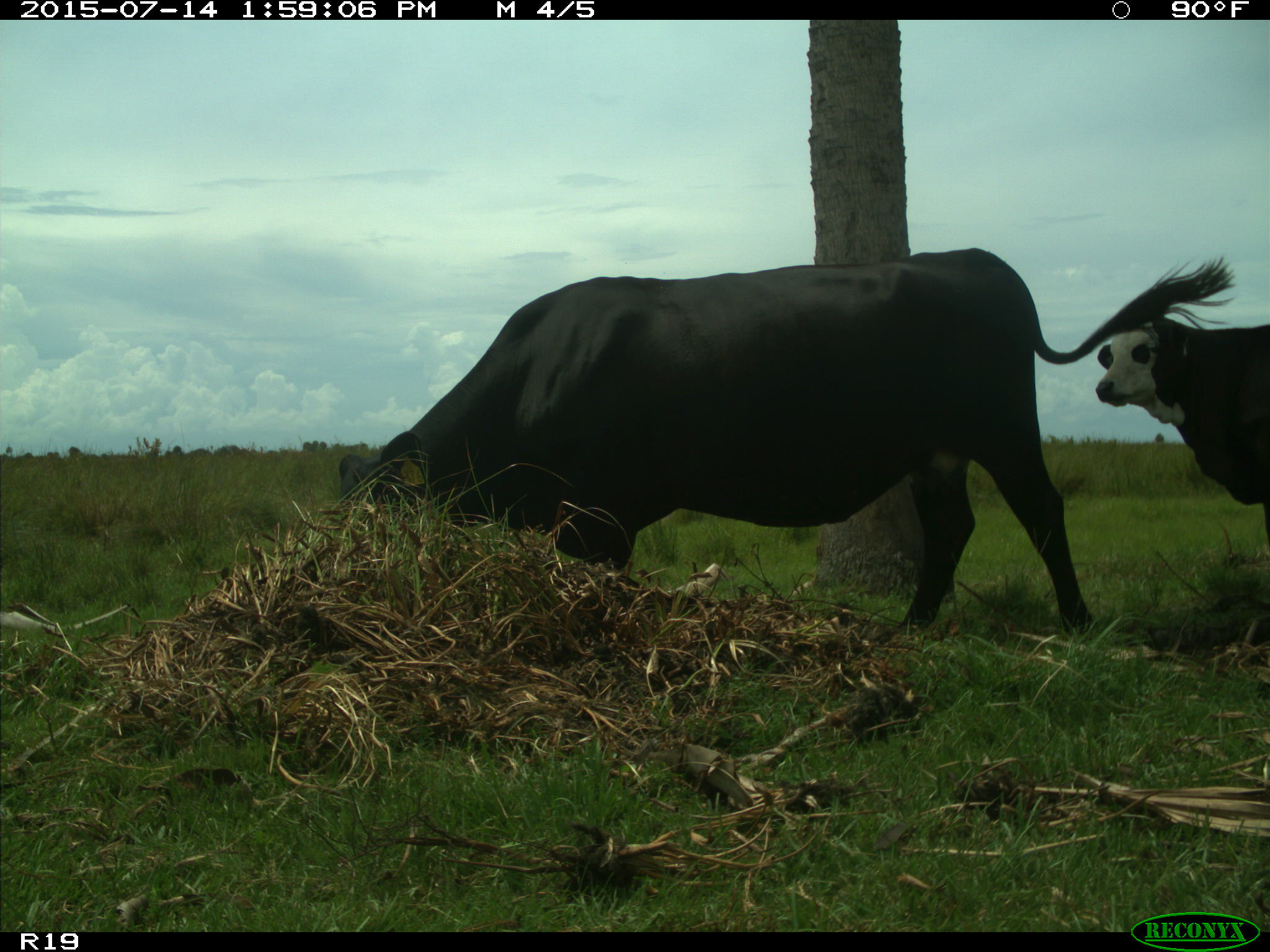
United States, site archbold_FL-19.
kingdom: Animalia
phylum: Chordata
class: Mammalia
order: Artiodactyla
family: Bovidae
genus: Bos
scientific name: Bos taurus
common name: domestic cow